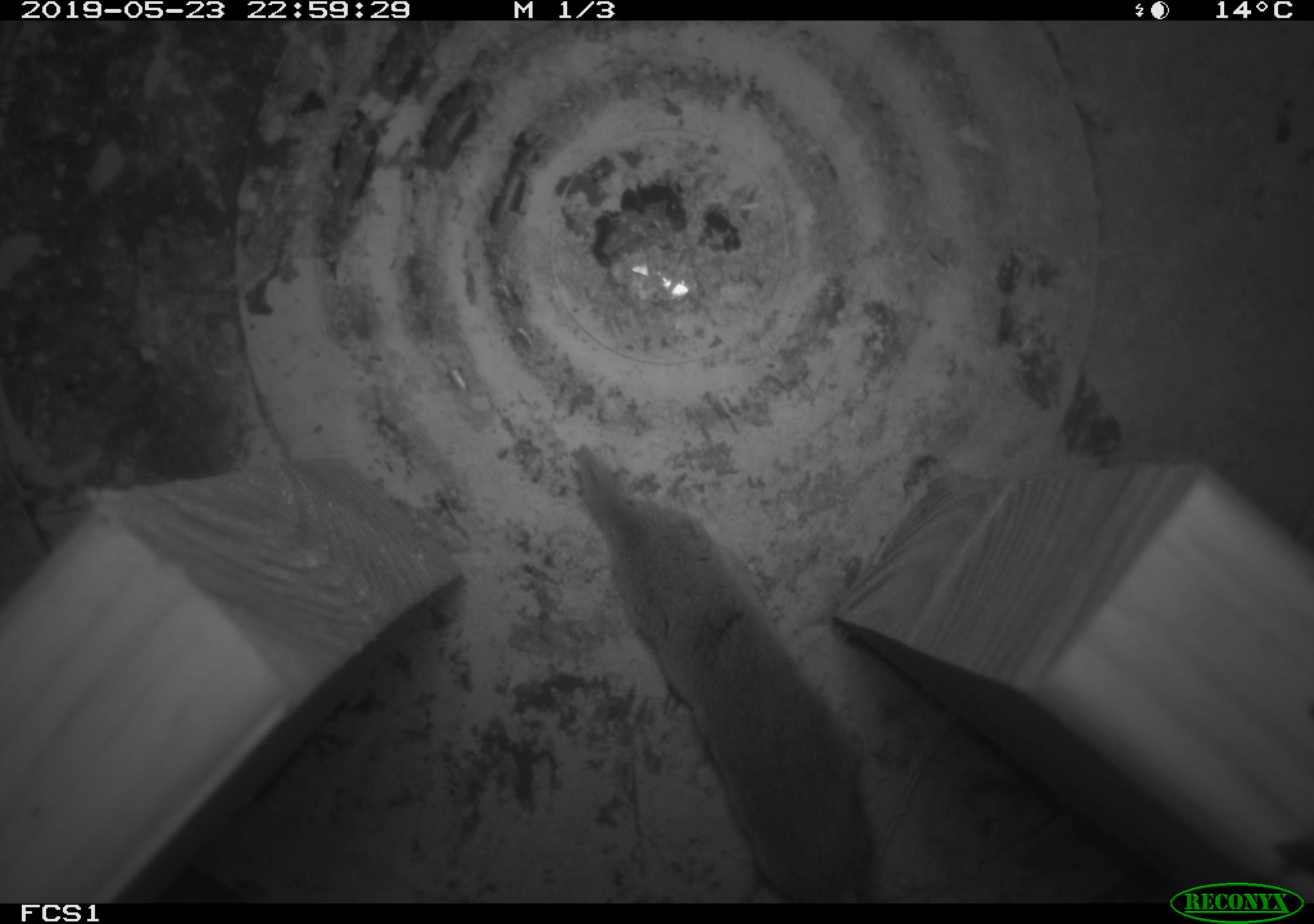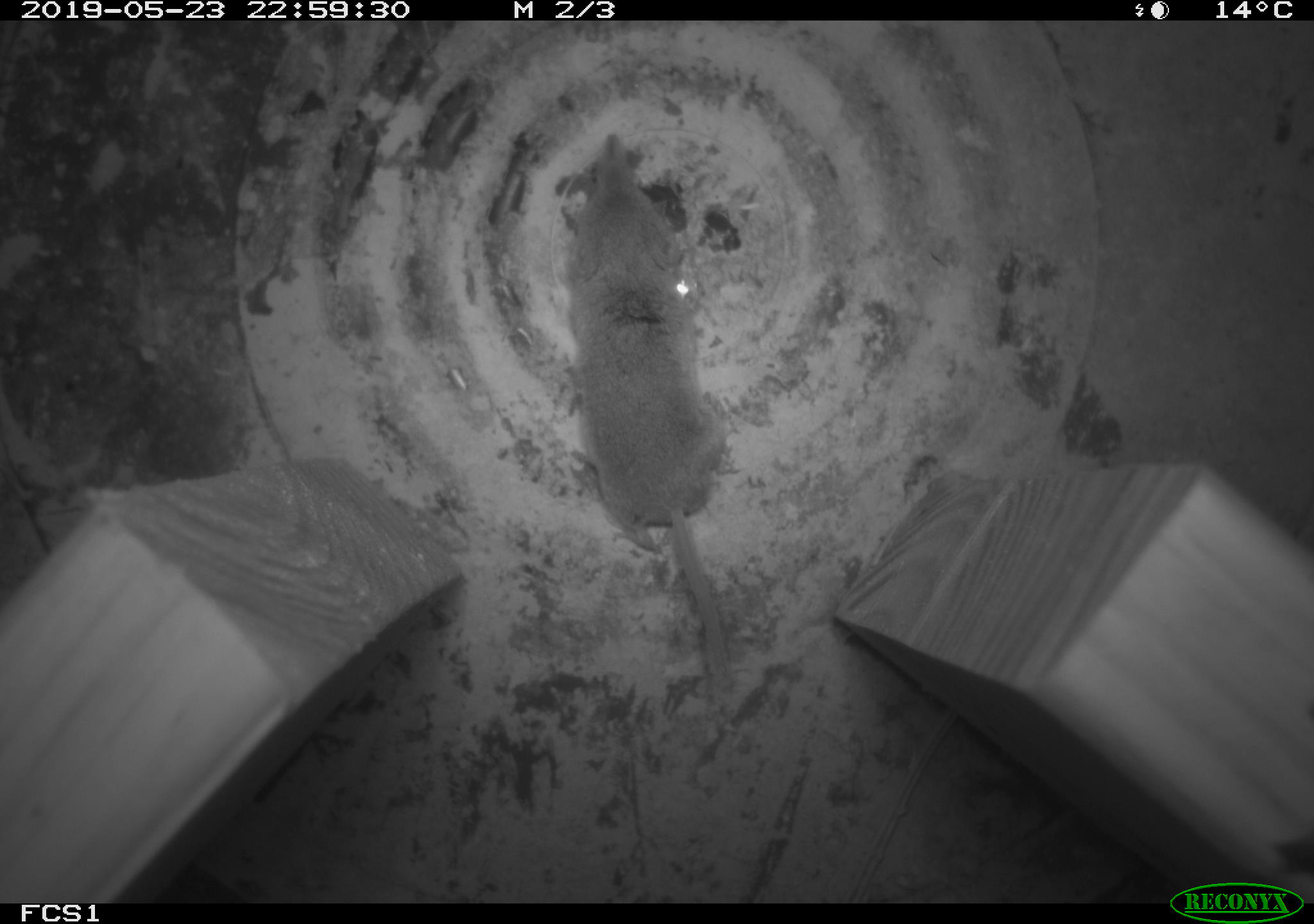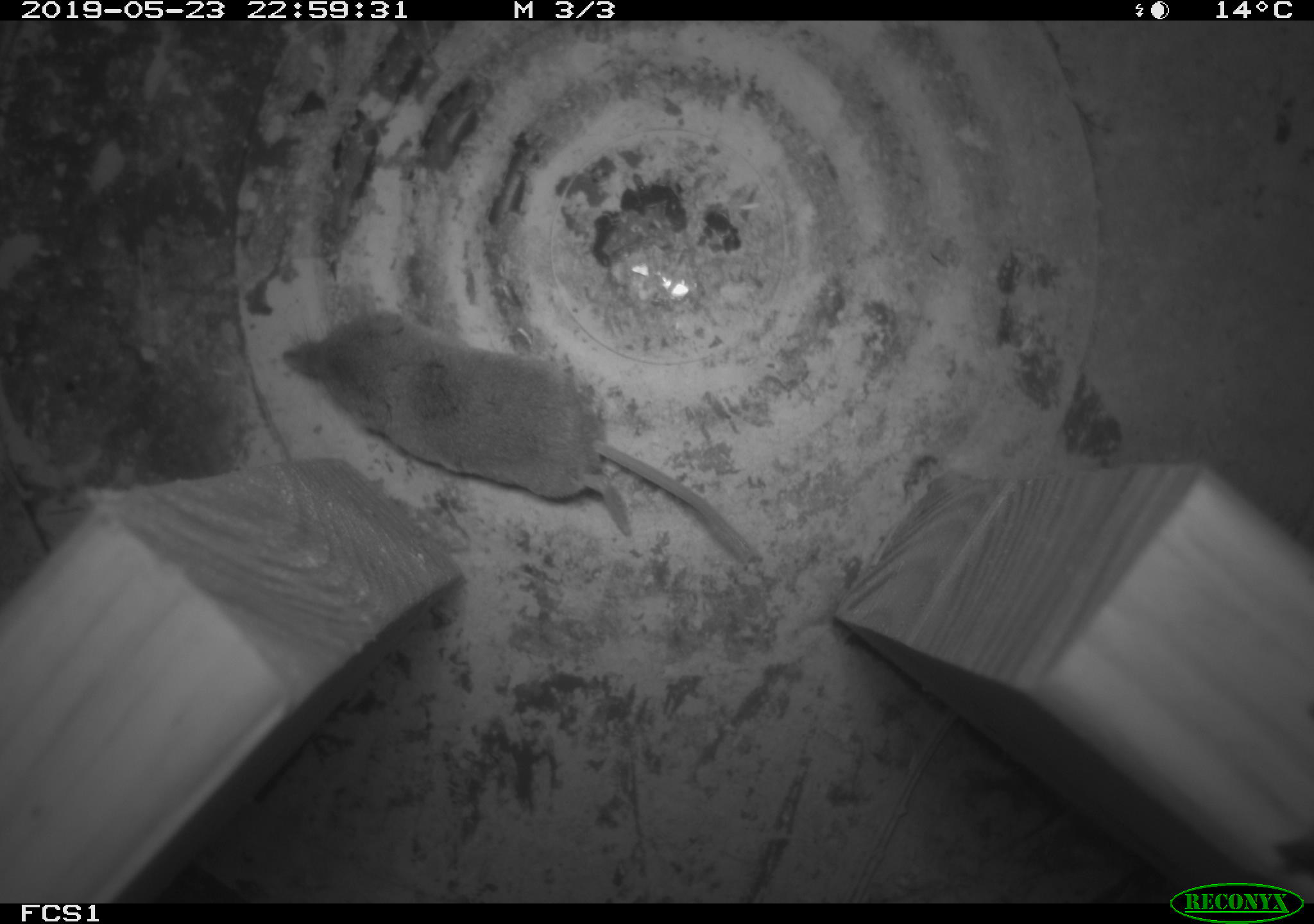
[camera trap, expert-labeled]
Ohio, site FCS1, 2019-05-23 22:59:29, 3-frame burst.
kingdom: Animalia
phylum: Chordata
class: Mammalia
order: Eulipotyphla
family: Soricidae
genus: Sorex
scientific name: Sorex cinereus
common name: masked shrew